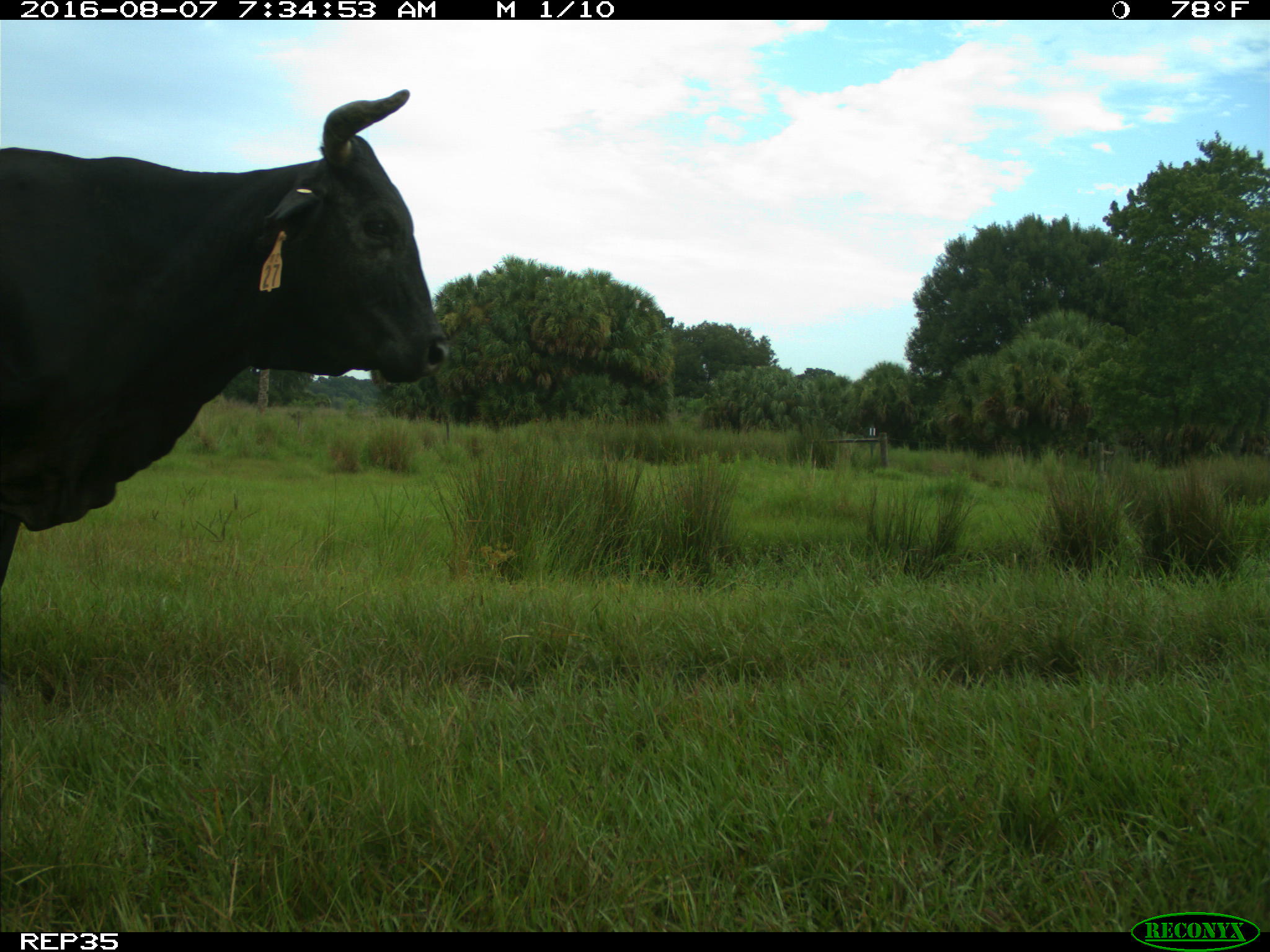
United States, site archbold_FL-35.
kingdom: Animalia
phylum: Chordata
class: Mammalia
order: Artiodactyla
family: Bovidae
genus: Bos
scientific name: Bos taurus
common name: domestic cow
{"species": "Bos taurus (domestic cow)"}